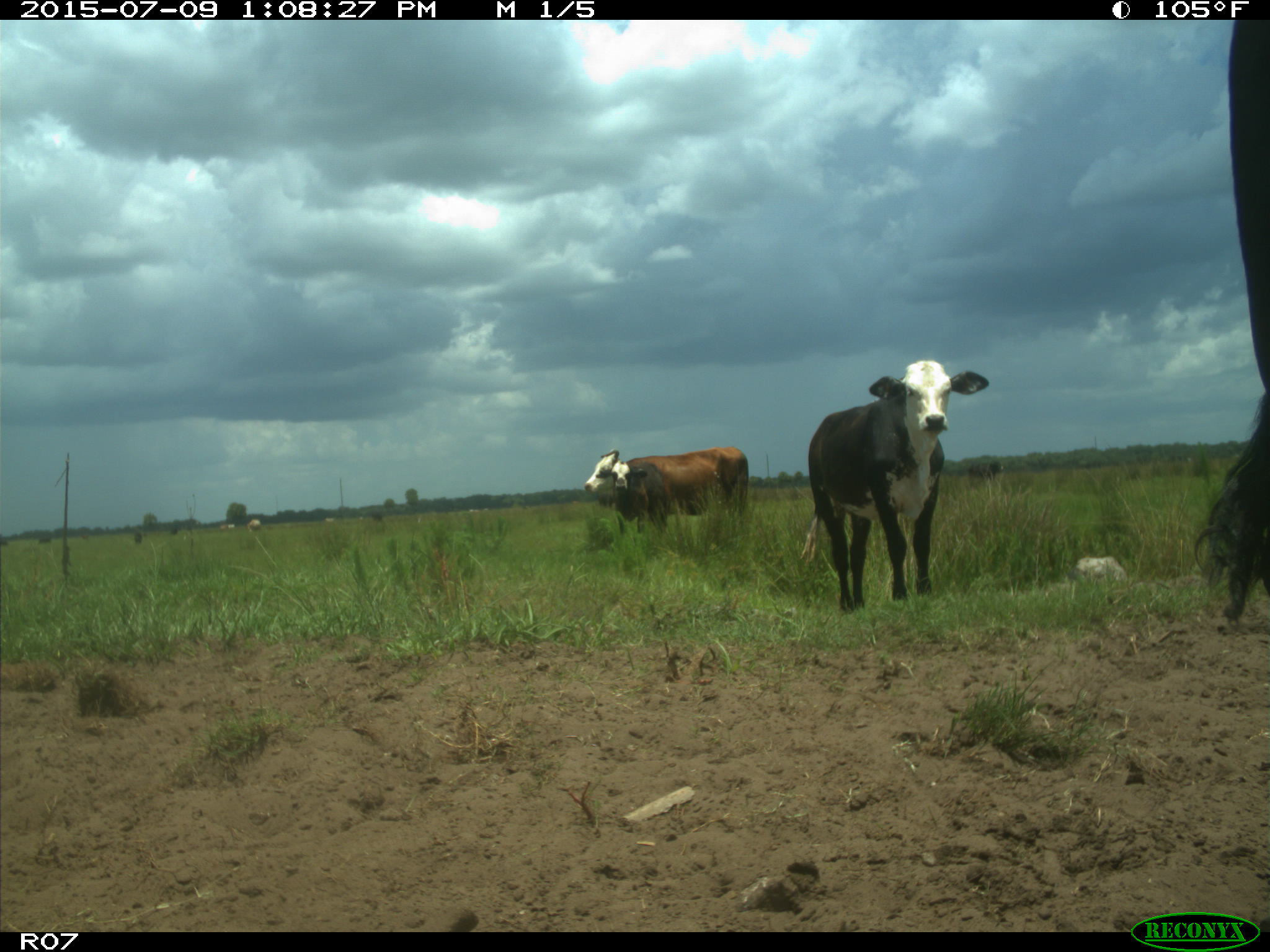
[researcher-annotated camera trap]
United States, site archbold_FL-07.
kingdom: Animalia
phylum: Chordata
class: Mammalia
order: Artiodactyla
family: Bovidae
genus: Bos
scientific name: Bos taurus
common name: domestic cow